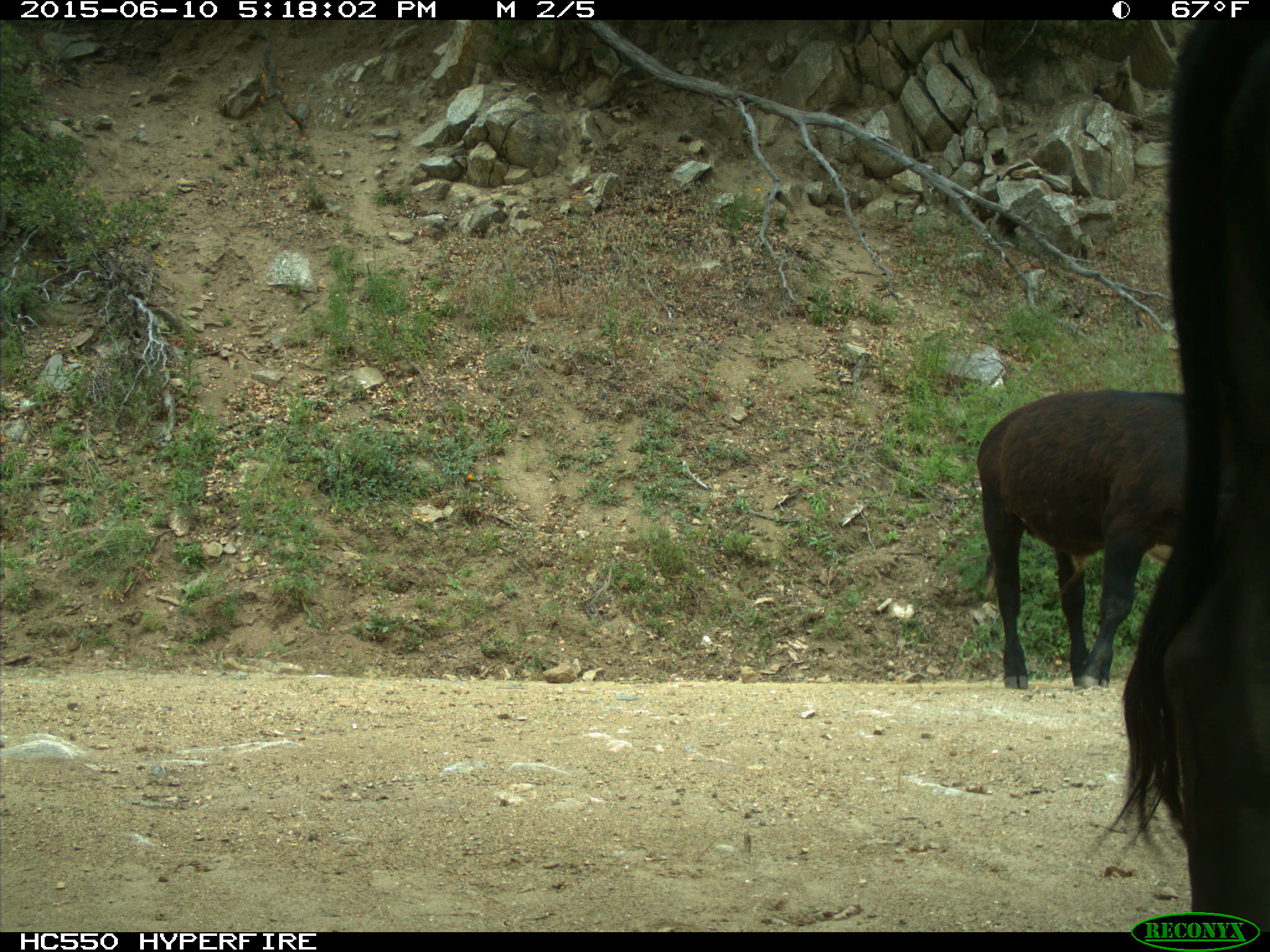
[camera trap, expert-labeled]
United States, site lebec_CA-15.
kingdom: Animalia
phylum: Chordata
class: Mammalia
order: Artiodactyla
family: Bovidae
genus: Bos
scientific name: Bos taurus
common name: domestic cow